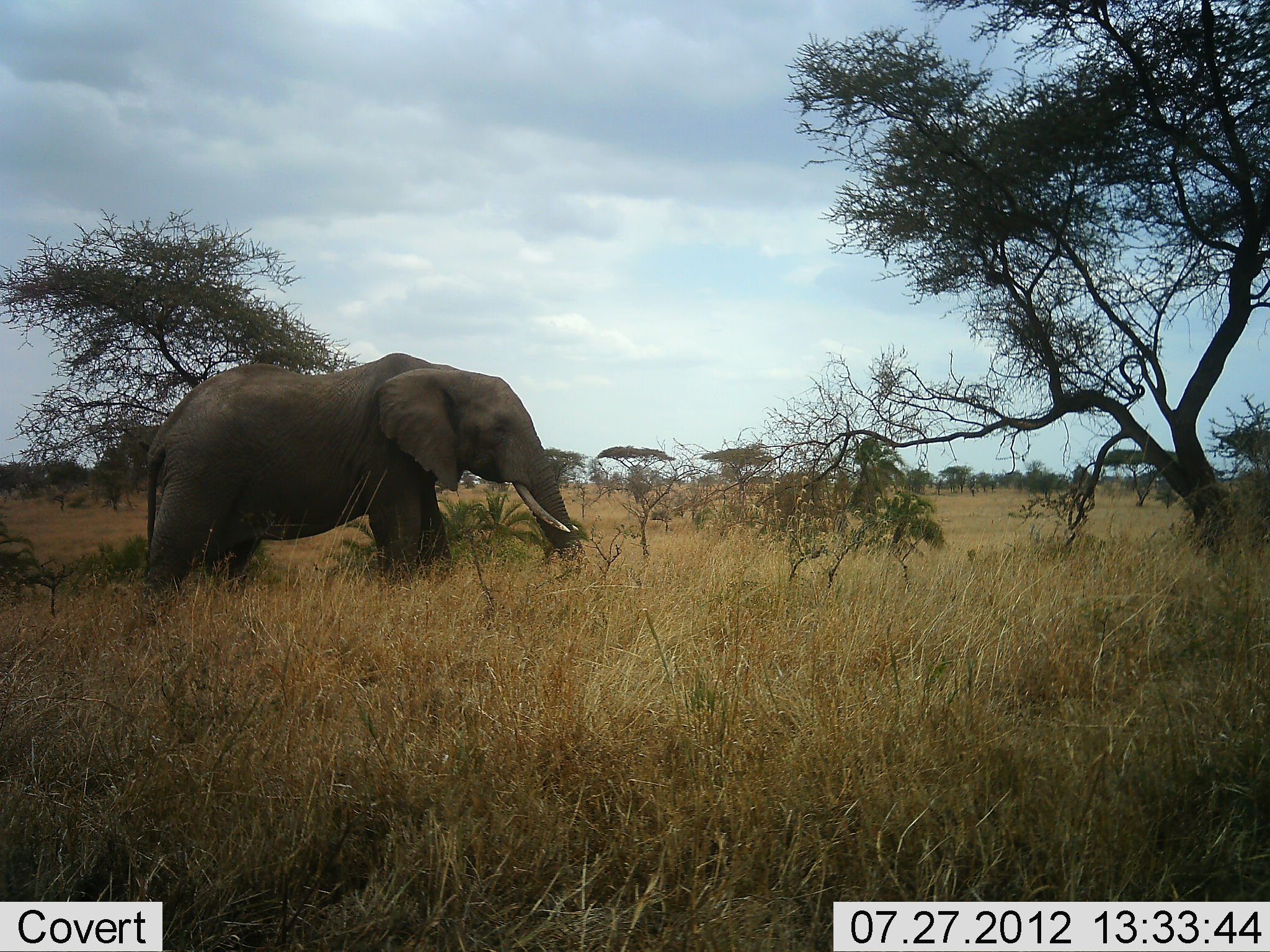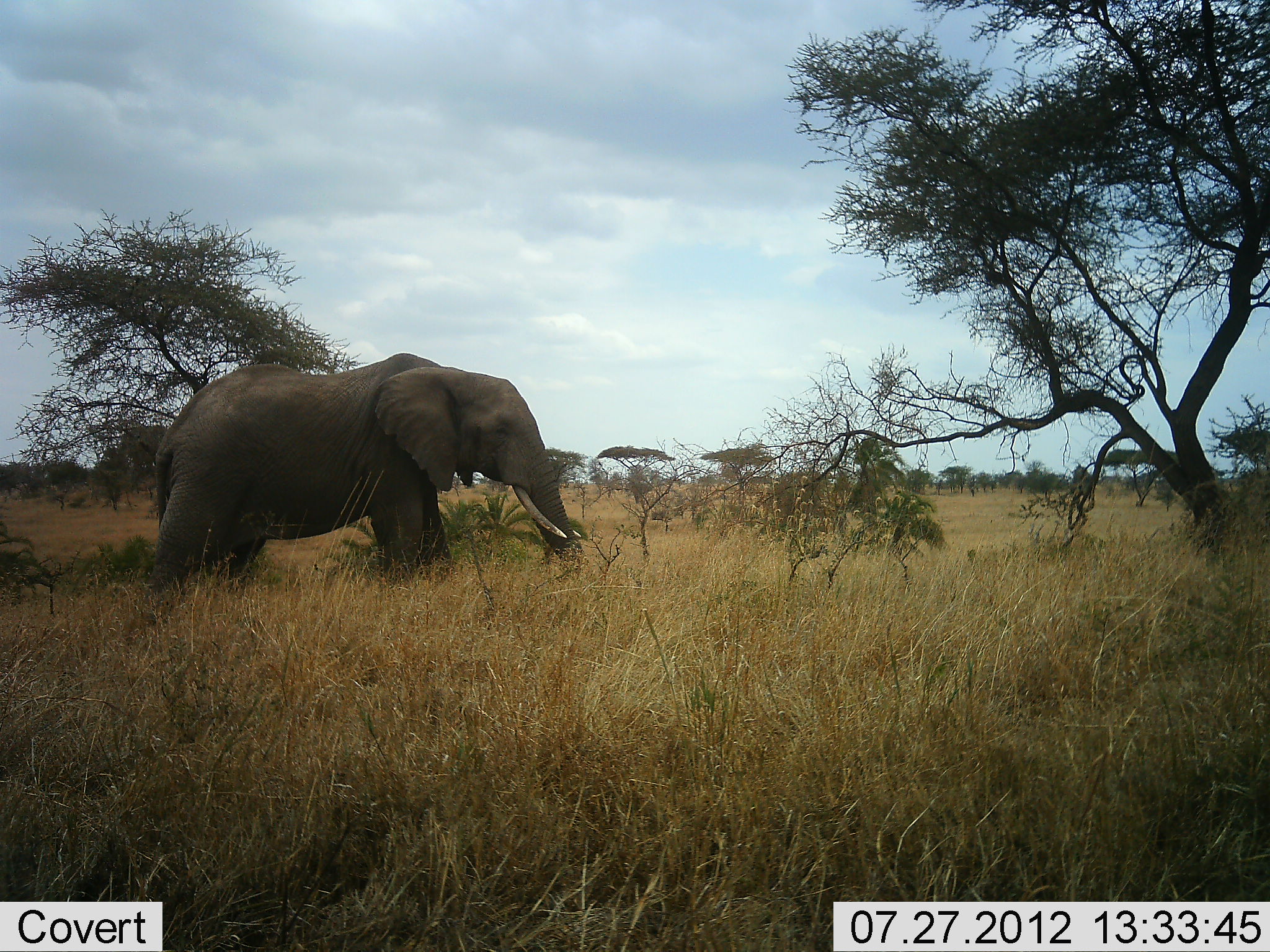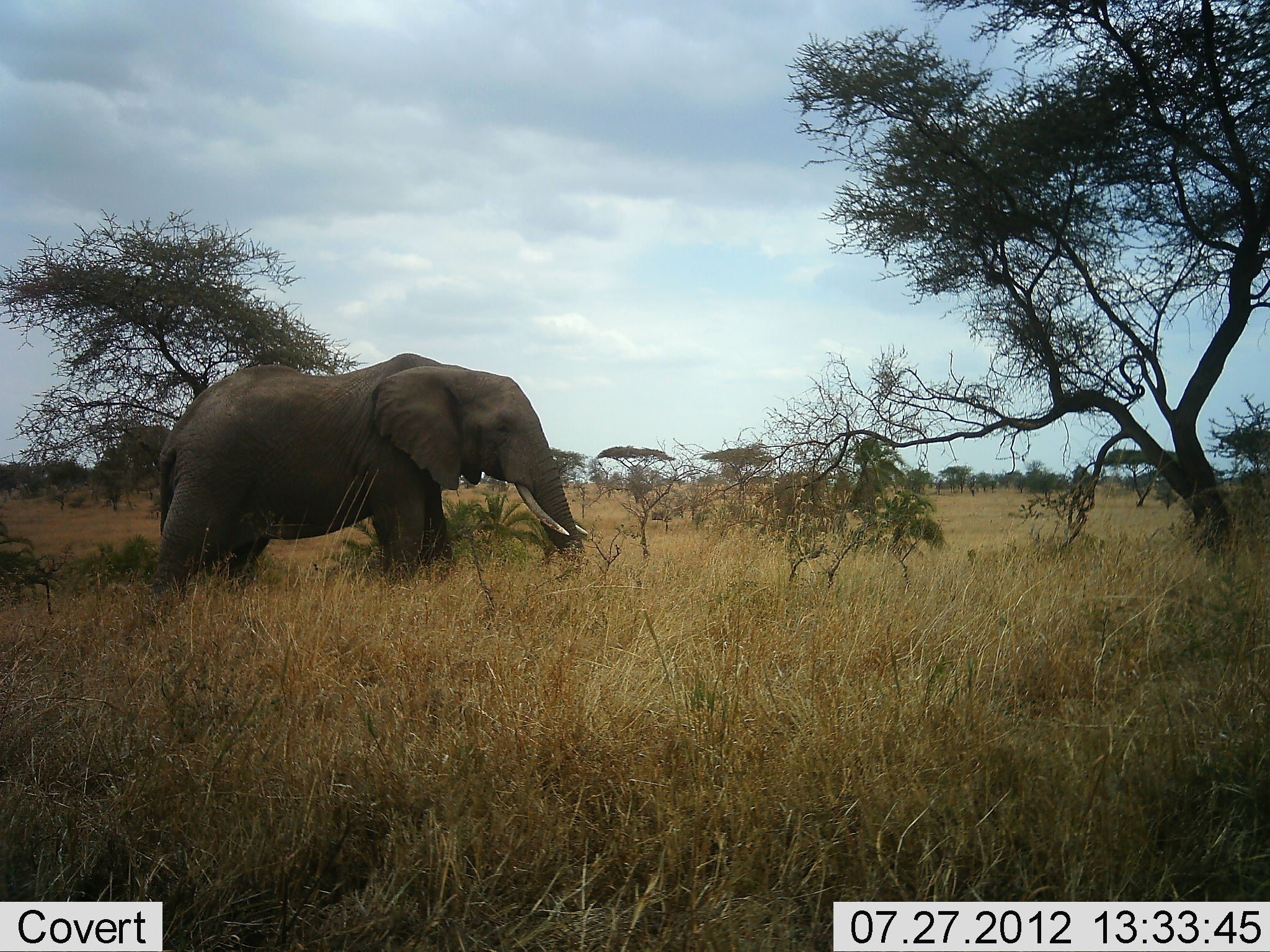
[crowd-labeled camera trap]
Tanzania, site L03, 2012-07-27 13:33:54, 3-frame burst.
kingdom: Animalia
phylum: Chordata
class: Mammalia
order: Proboscidea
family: Elephantidae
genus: Loxodonta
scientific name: Loxodonta africana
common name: african bush elephant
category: elephant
Elephant (african bush elephant) (Loxodonta africana), count 1. Behavior (volunteer vote fractions): standing 90%, resting 0%, moving 10%, interacting 0%. Young present (vote fraction): 0%. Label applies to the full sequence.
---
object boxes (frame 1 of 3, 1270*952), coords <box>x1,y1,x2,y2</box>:
animal: <box>136,344,592,610</box>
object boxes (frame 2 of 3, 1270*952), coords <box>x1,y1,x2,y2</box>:
animal: <box>136,344,592,610</box>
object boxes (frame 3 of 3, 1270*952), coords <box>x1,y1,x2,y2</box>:
animal: <box>144,342,600,599</box>